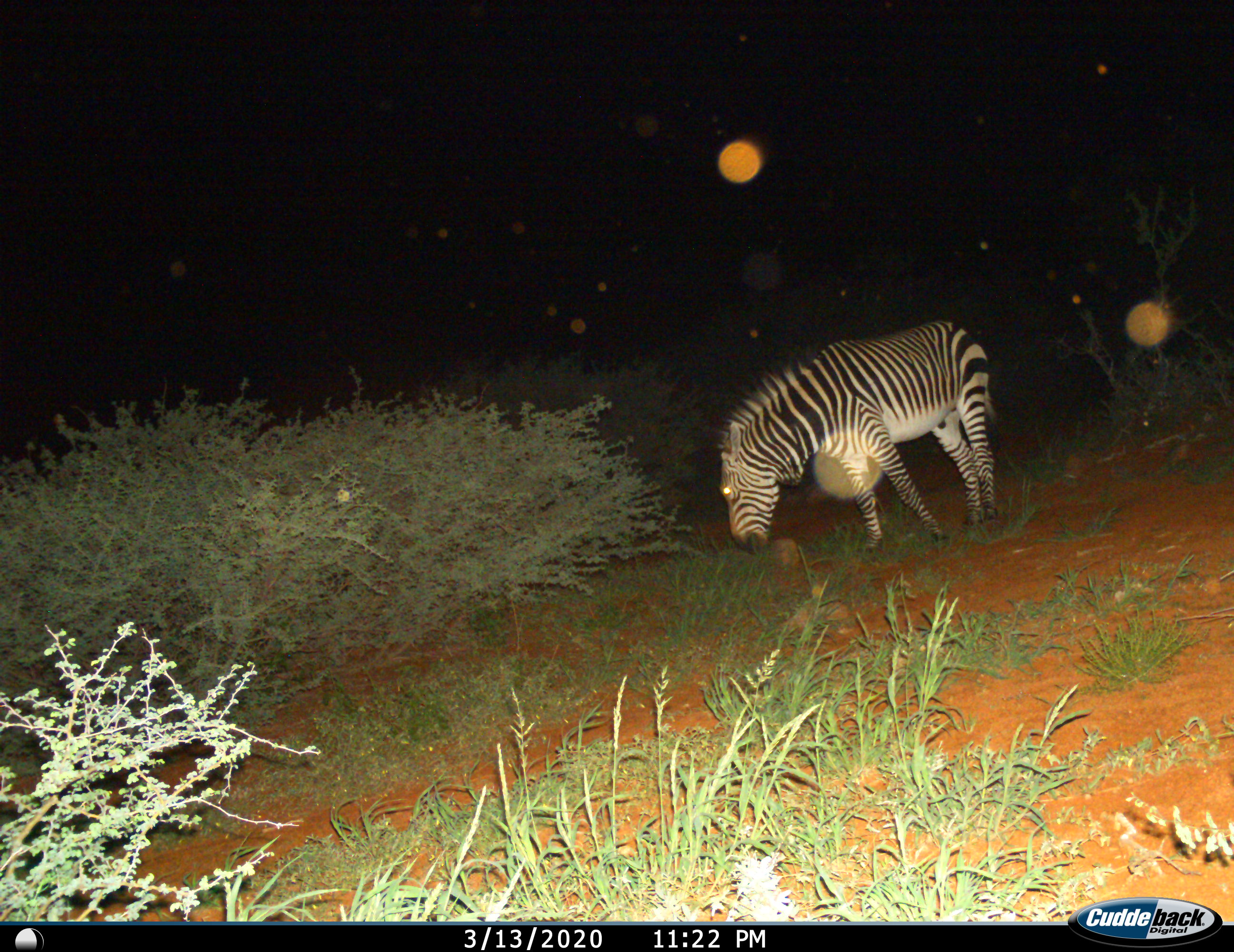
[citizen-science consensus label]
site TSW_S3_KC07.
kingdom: Animalia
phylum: Chordata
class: Mammalia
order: Perissodactyla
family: Equidae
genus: Equus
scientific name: Equus zebra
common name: mountain zebra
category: zebramountain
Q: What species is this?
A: Zebramountain (mountain zebra) (Equus zebra).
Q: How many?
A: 1.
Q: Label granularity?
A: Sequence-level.